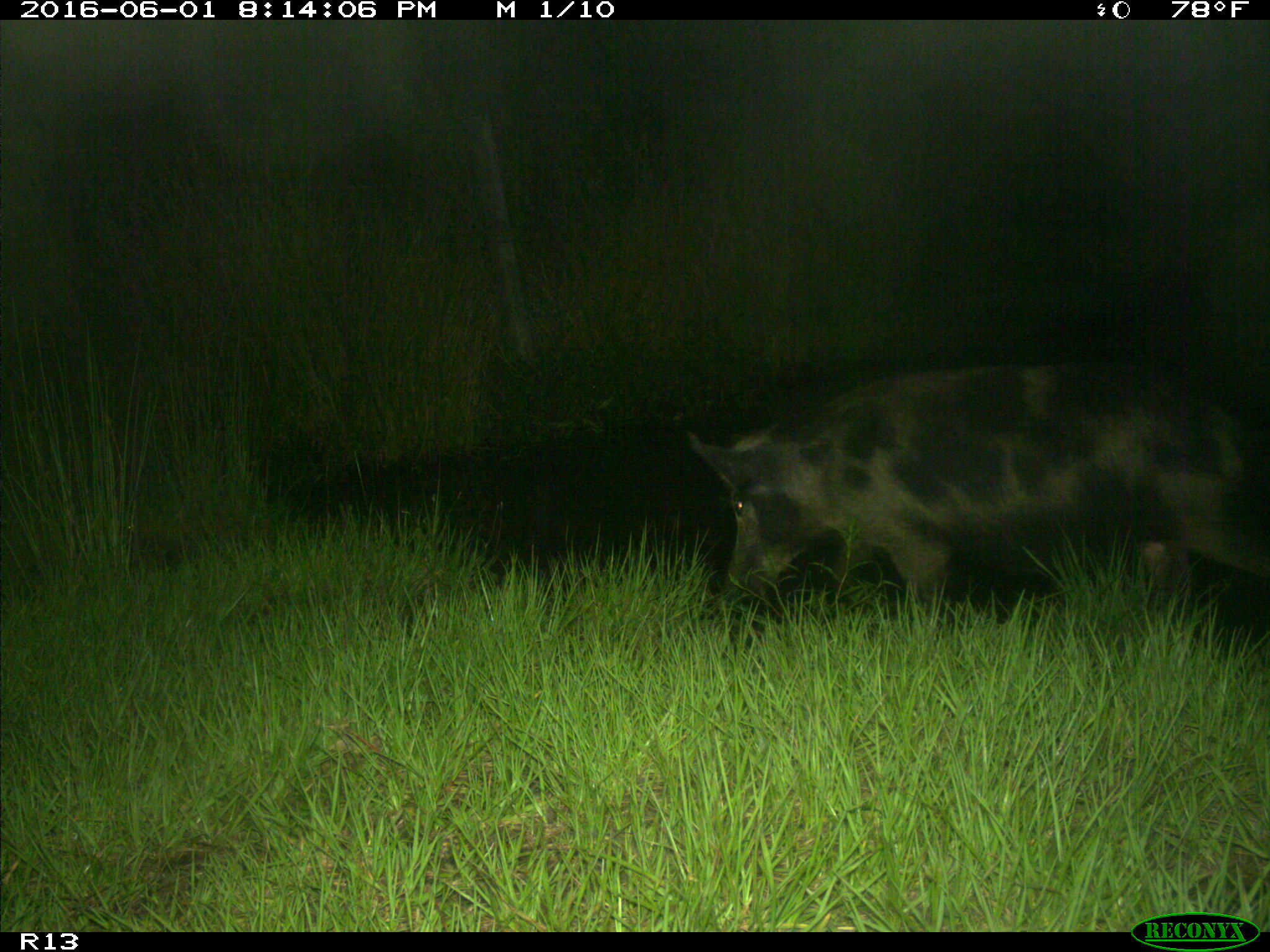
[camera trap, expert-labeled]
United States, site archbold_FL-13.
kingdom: Animalia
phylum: Chordata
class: Mammalia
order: Artiodactyla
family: Suidae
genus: Sus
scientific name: Sus scrofa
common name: wild boar